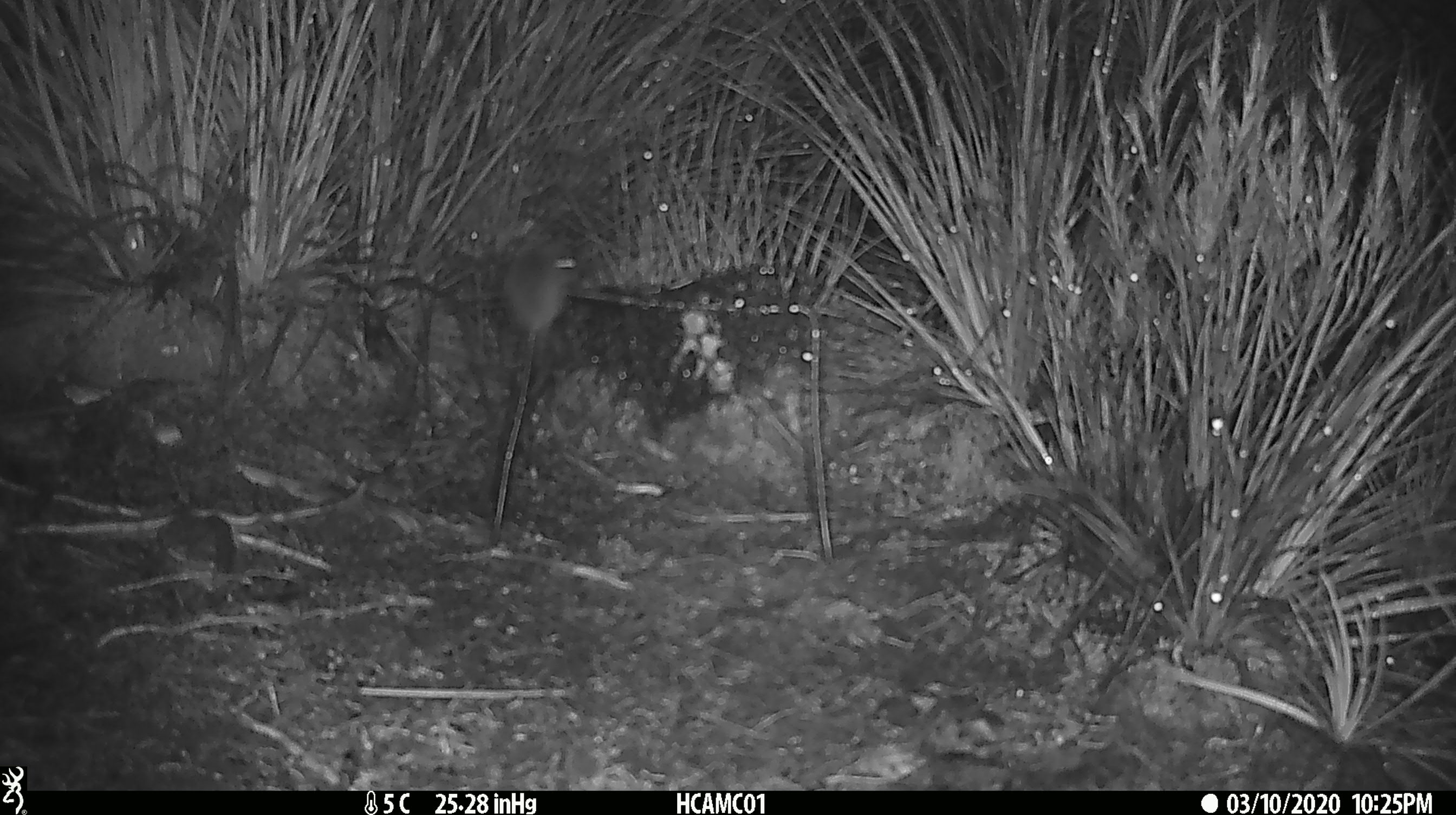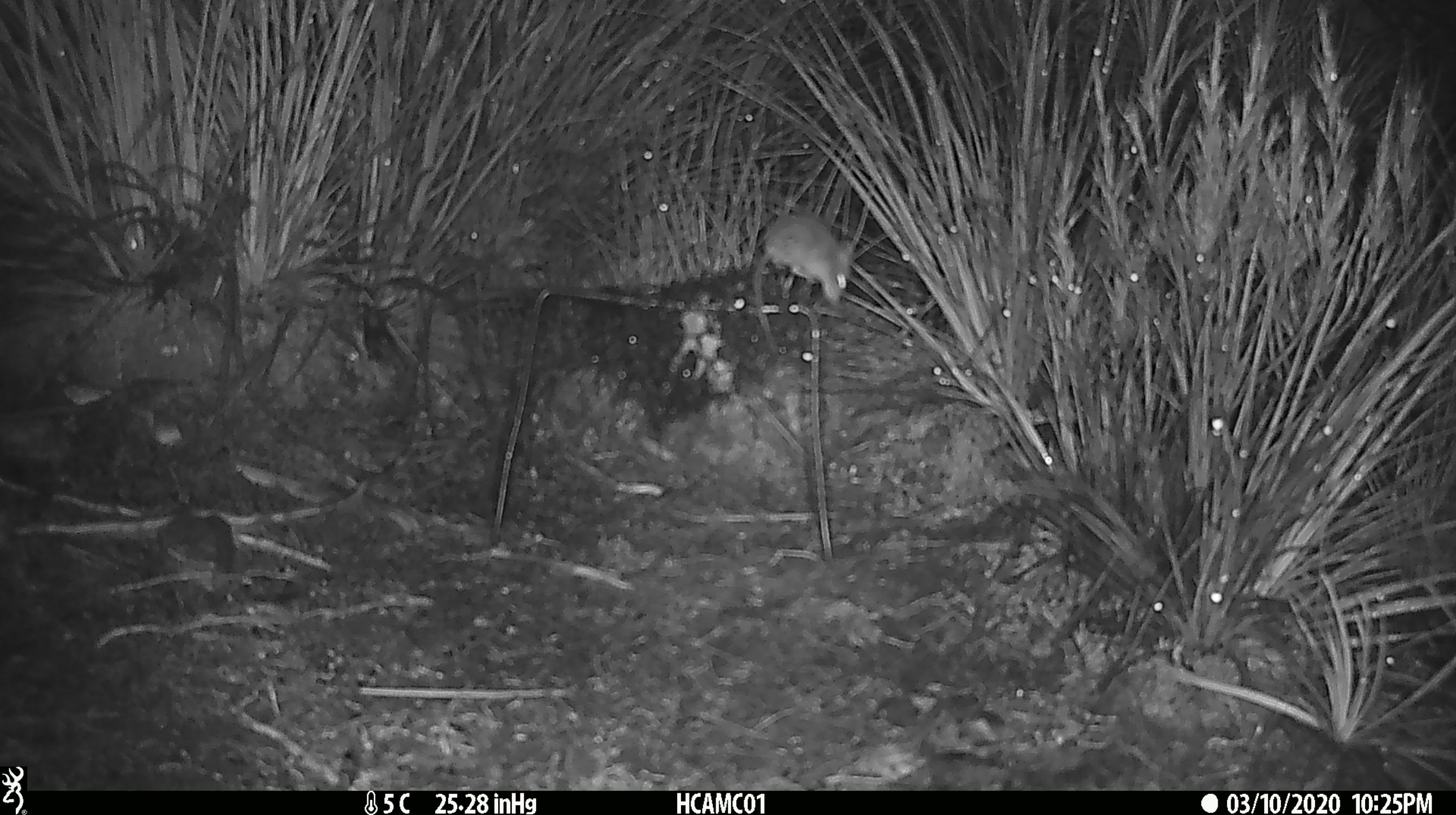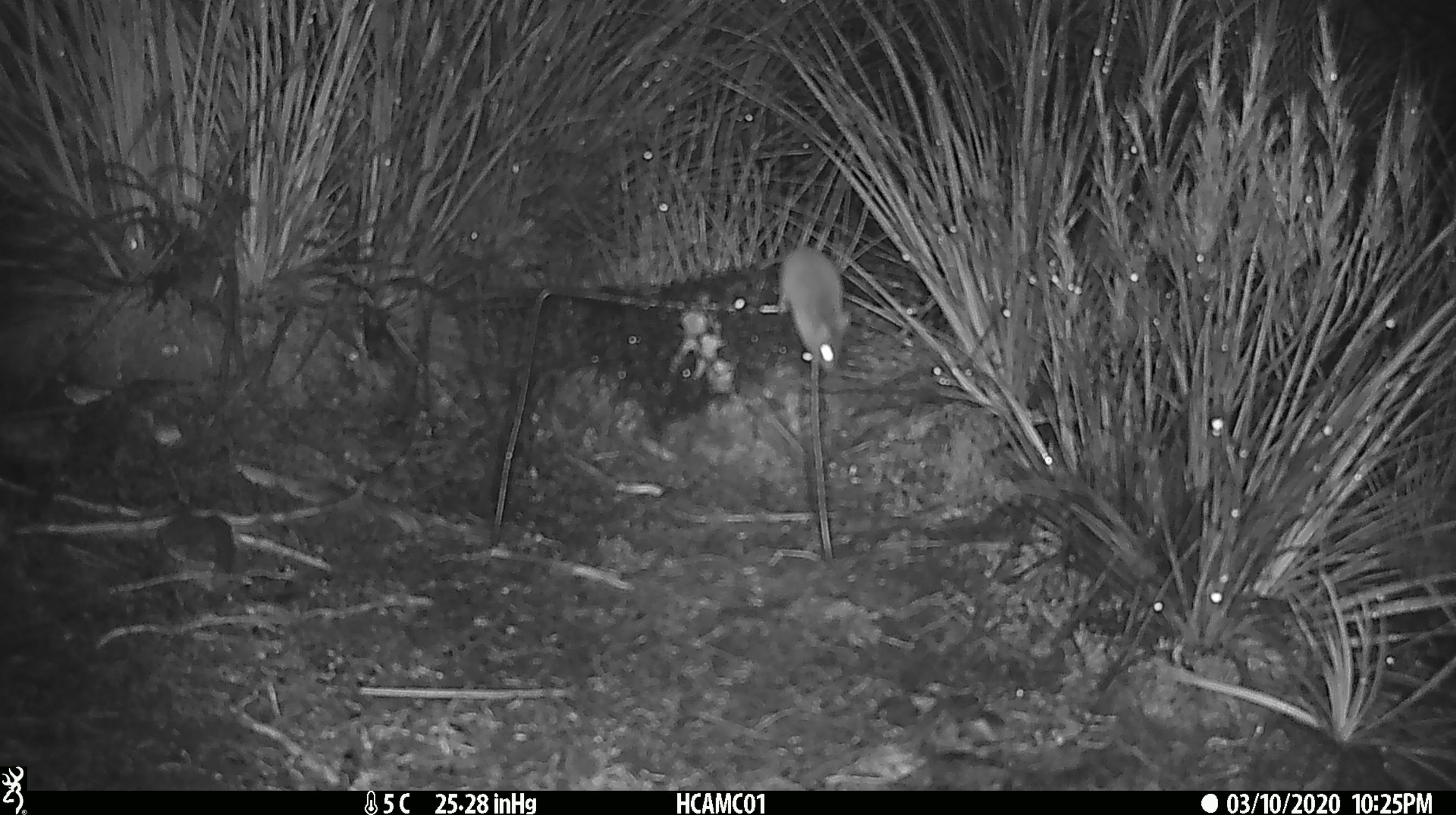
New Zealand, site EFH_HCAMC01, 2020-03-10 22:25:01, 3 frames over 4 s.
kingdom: Animalia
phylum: Chordata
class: Mammalia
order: Rodentia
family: Muridae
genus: Mus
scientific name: Mus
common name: mouse